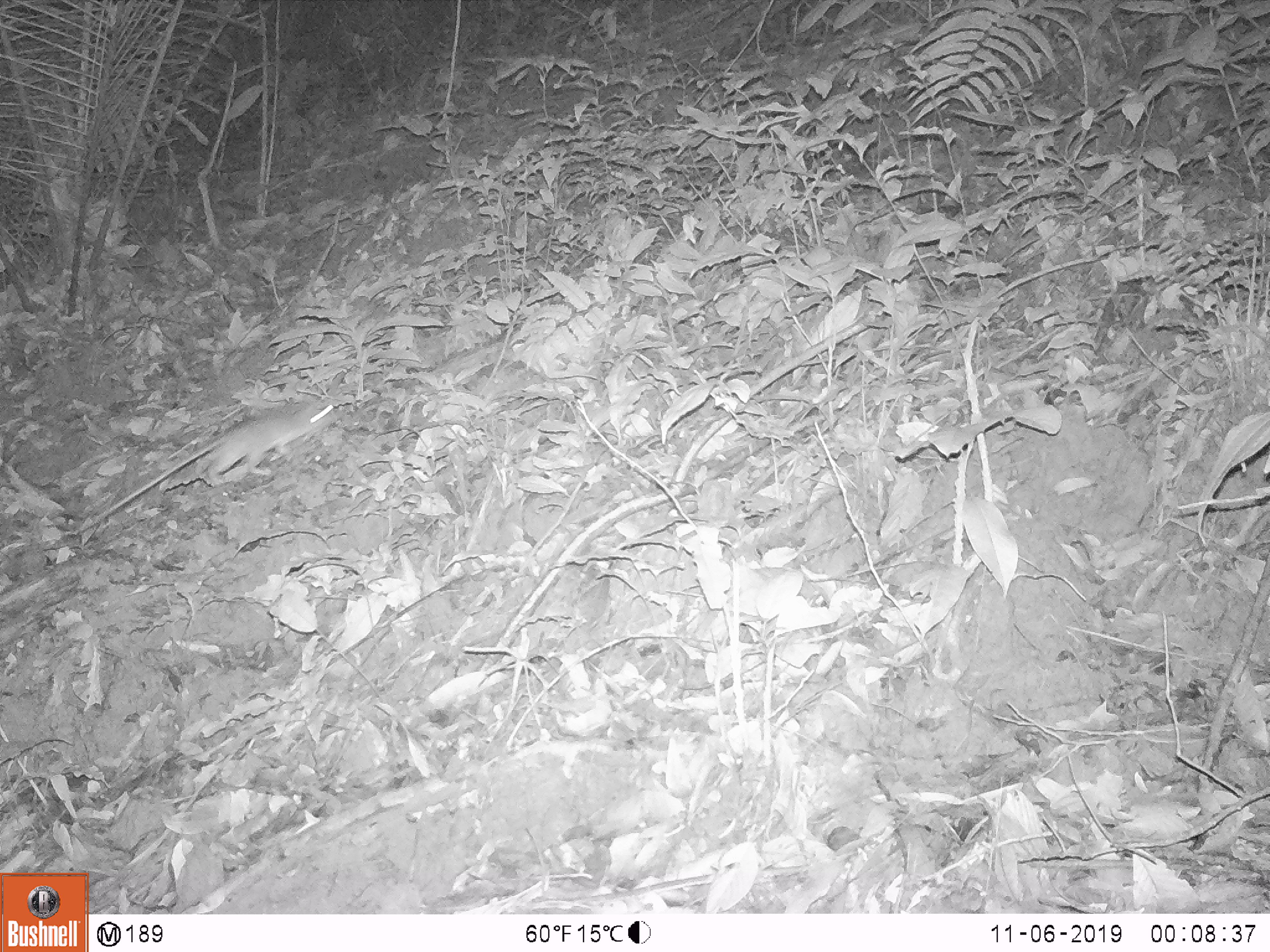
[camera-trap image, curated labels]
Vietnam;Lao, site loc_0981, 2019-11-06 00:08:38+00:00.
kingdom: Animalia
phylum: Chordata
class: Mammalia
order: Rodentia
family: Muridae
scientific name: Muridae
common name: old-world mice and rats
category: unidentified murid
Unidentified murid (old-world mice and rats) (Muridae). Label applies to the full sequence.